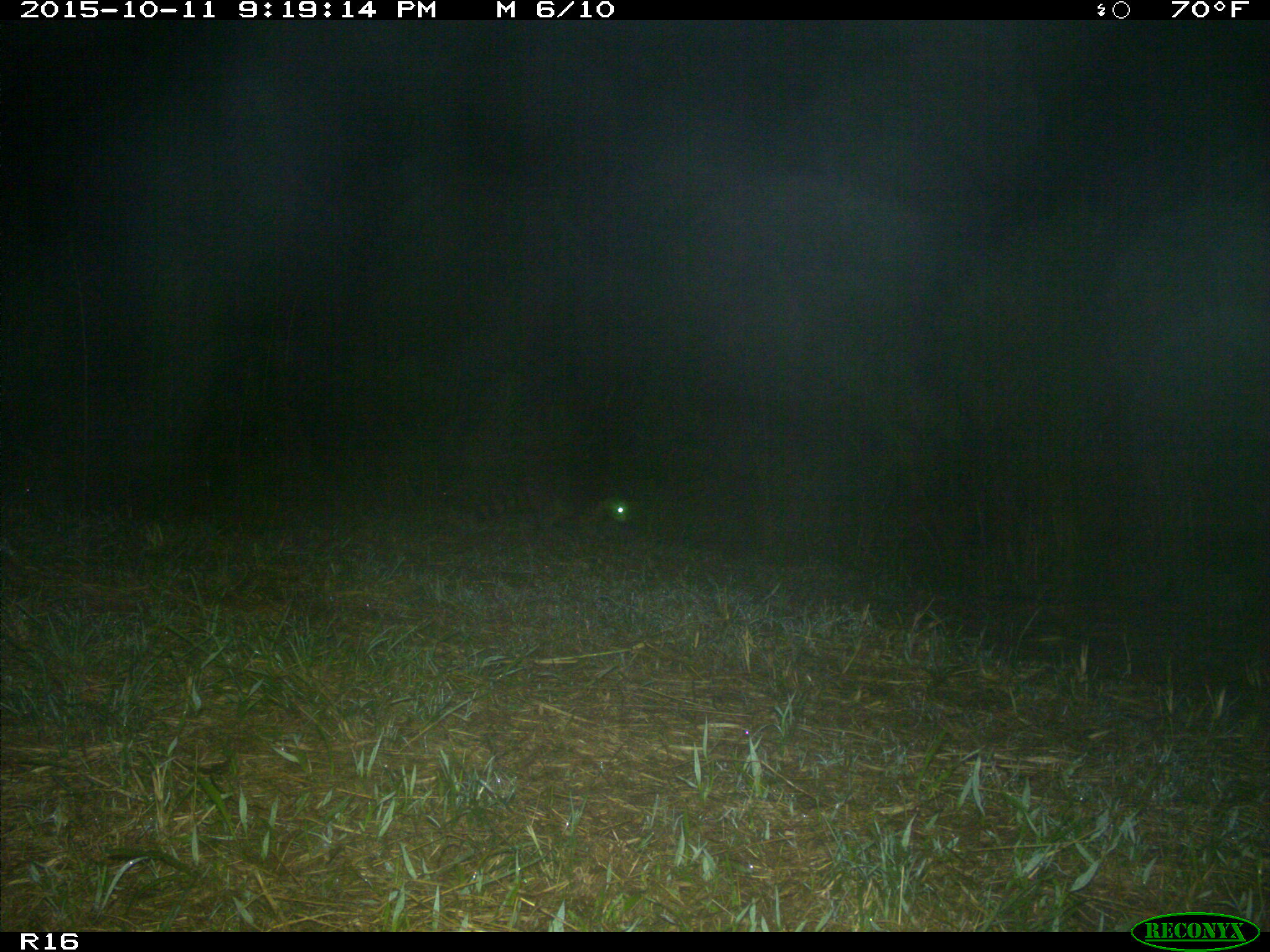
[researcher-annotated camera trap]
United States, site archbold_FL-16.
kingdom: Animalia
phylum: Chordata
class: Mammalia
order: Carnivora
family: Procyonidae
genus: Procyon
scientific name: Procyon lotor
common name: common raccoon